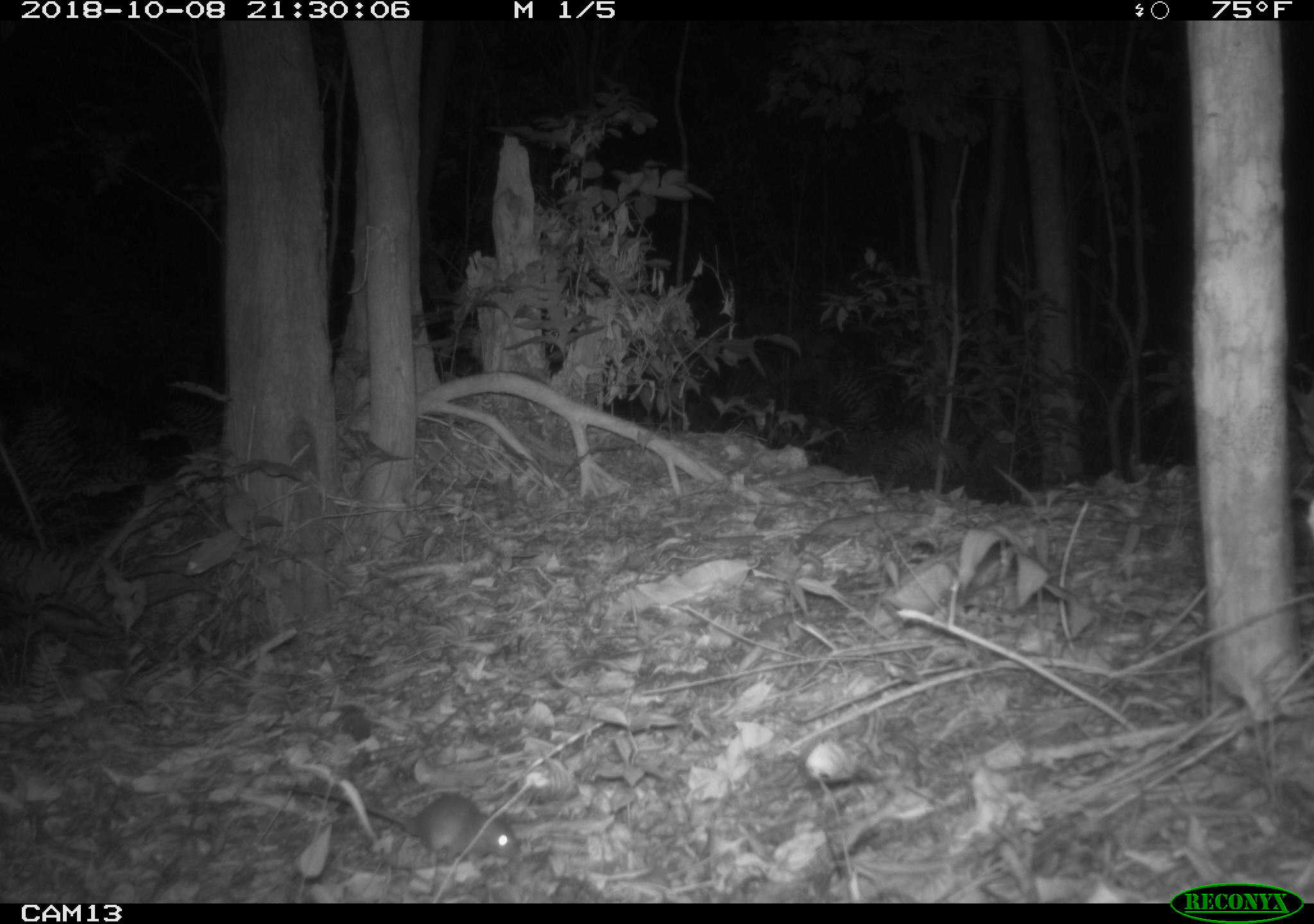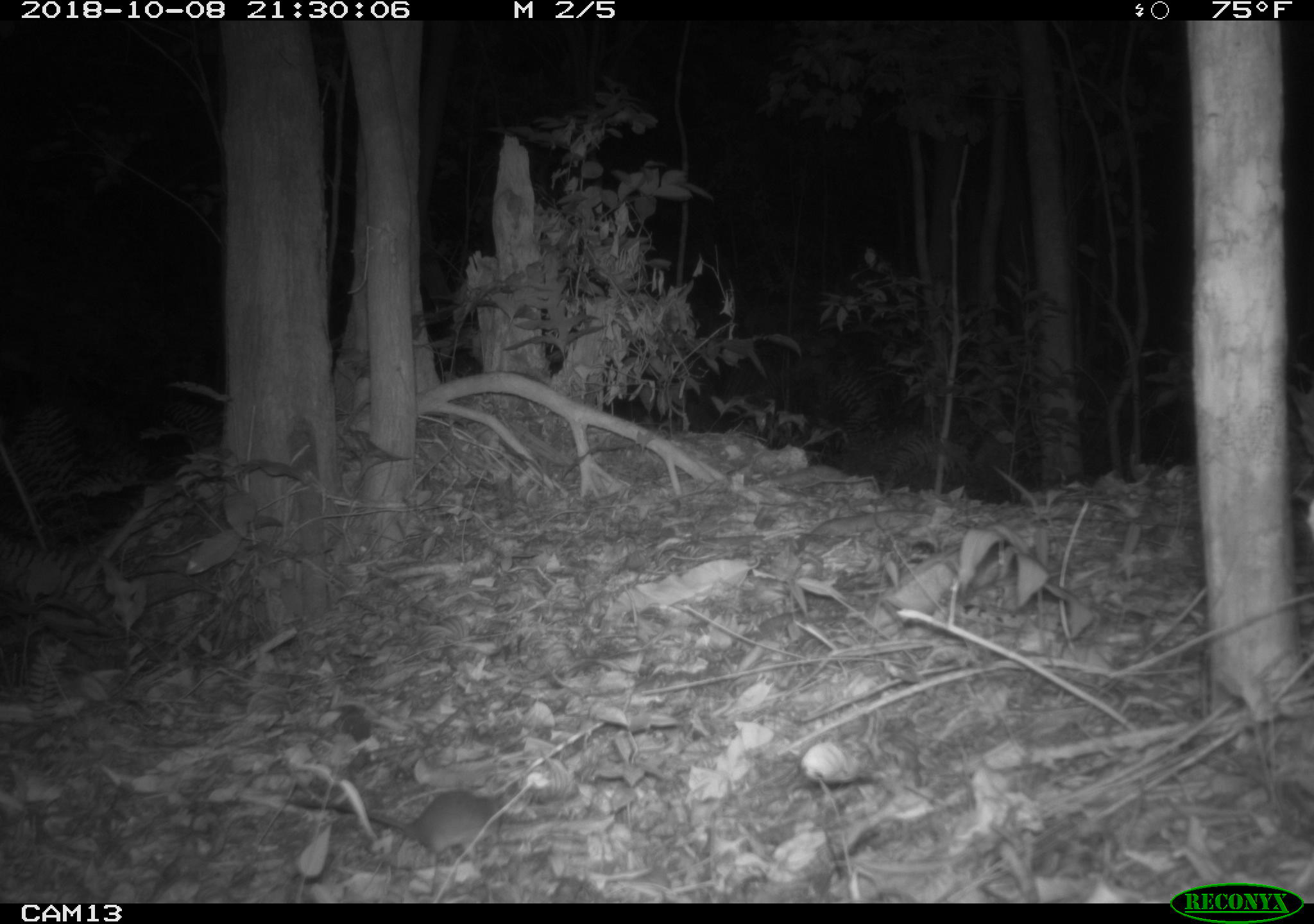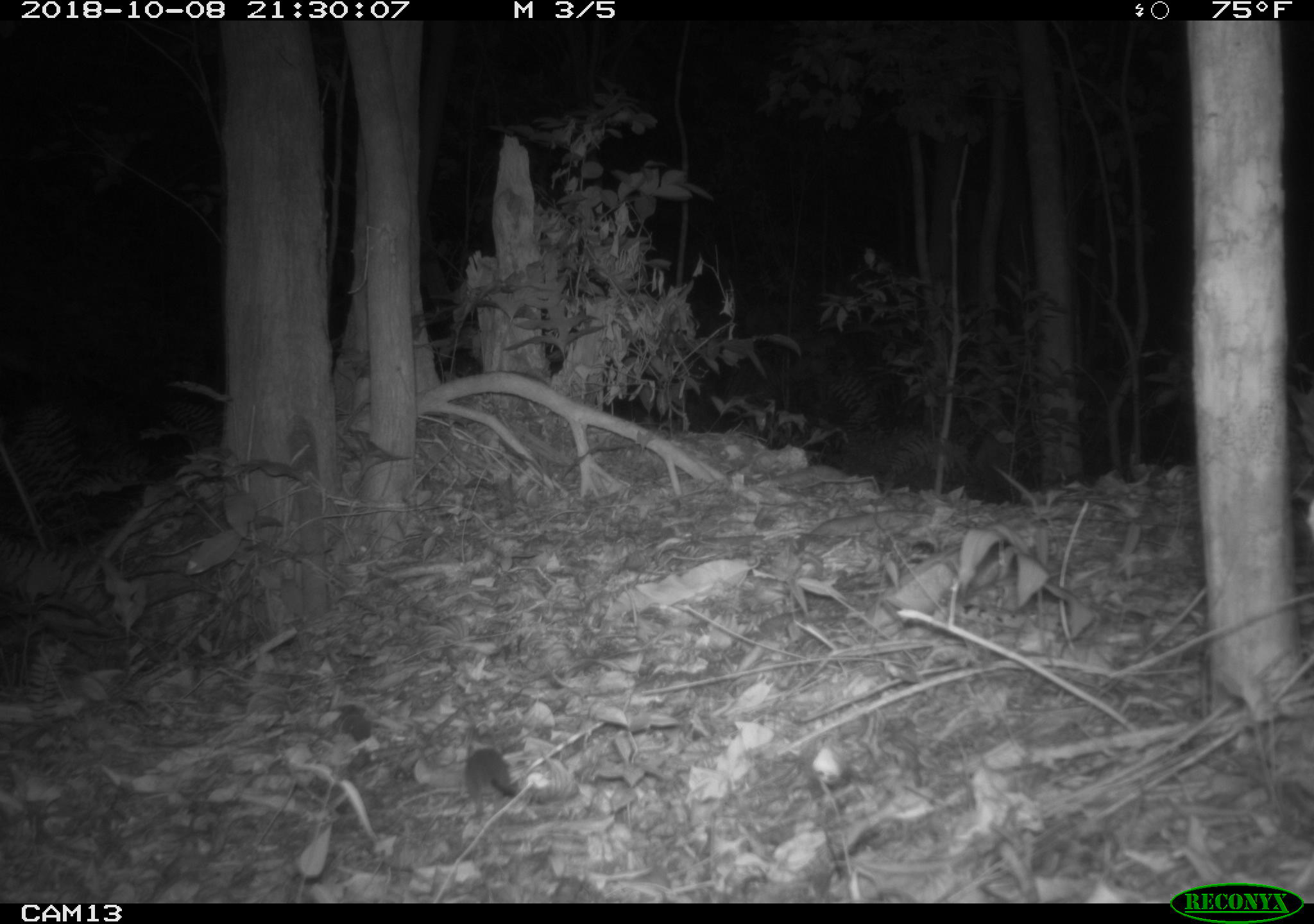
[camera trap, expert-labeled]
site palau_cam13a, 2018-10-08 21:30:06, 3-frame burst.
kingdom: Animalia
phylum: Chordata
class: Mammalia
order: Rodentia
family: Muridae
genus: Rattus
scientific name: Rattus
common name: rat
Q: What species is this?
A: Rat (Rattus).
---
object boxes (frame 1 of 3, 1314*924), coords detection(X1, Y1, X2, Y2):
rat: detection(312, 773, 514, 871)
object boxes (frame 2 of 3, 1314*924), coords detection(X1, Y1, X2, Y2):
rat: detection(300, 771, 525, 875)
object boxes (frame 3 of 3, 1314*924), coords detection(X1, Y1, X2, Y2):
rat: detection(456, 742, 517, 806)